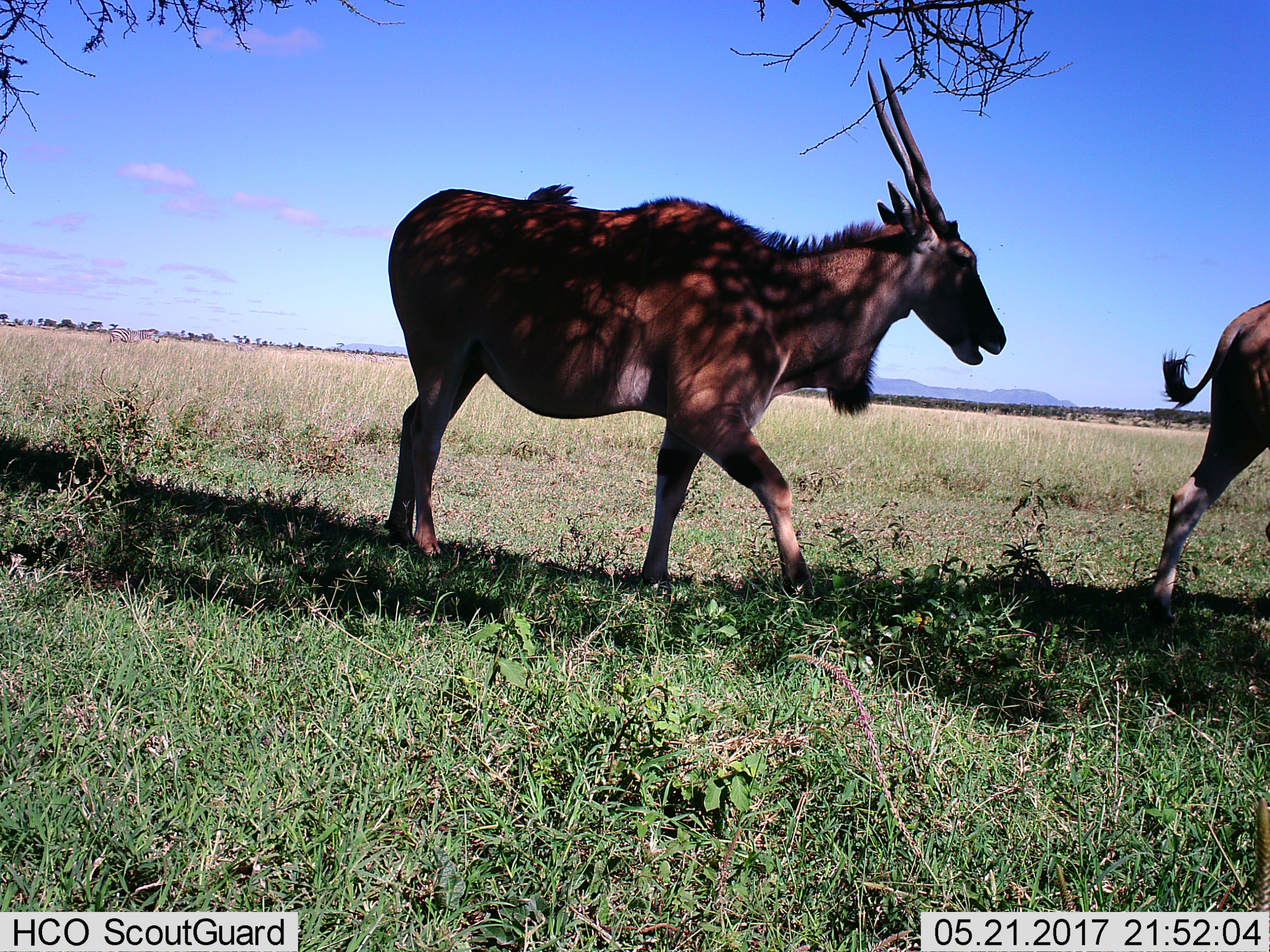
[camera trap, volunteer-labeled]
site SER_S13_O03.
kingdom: Animalia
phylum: Chordata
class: Mammalia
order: Artiodactyla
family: Bovidae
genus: Tragelaphus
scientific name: Tragelaphus oryx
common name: eland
Eland (Tragelaphus oryx), count 2. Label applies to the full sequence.